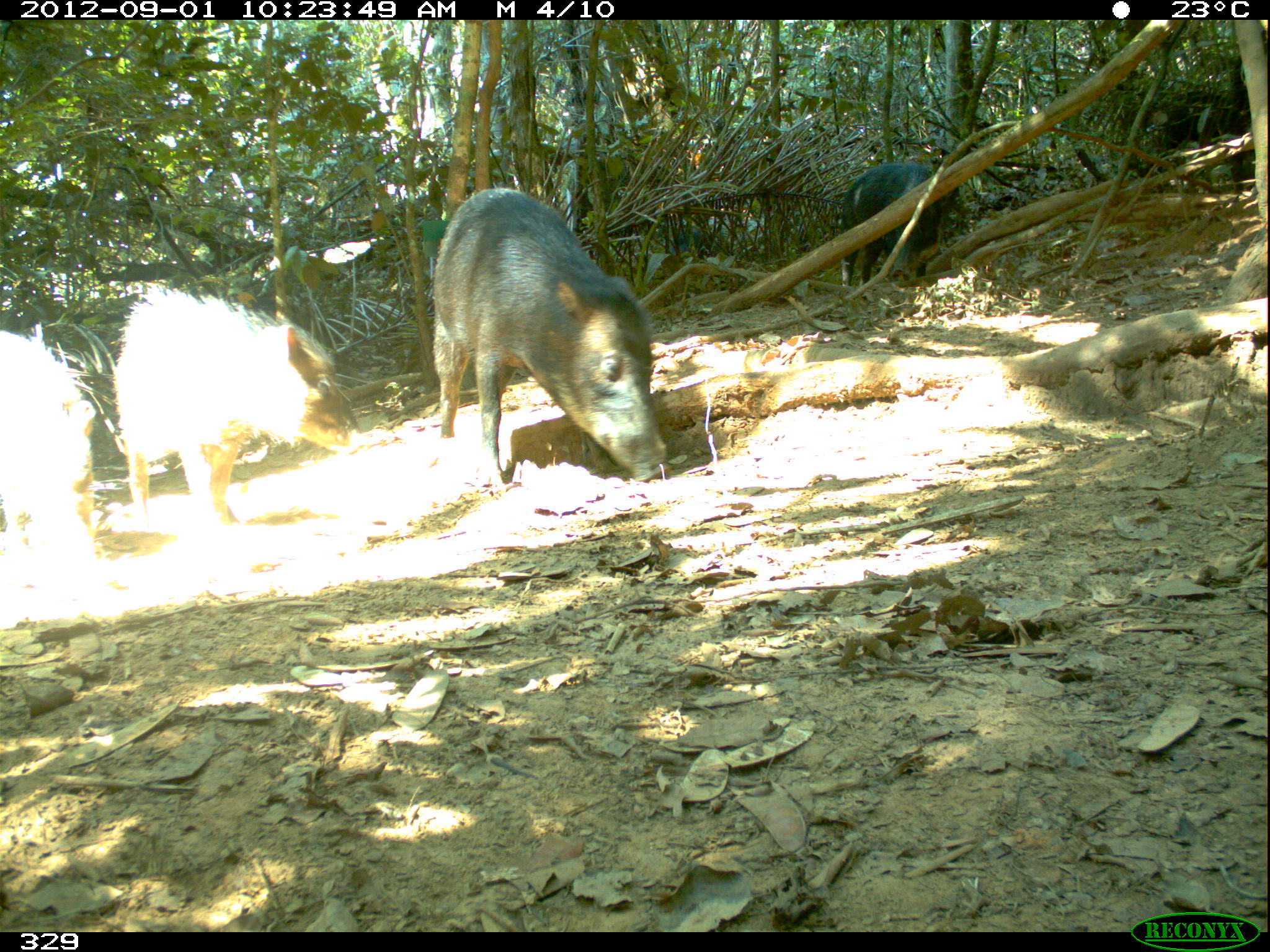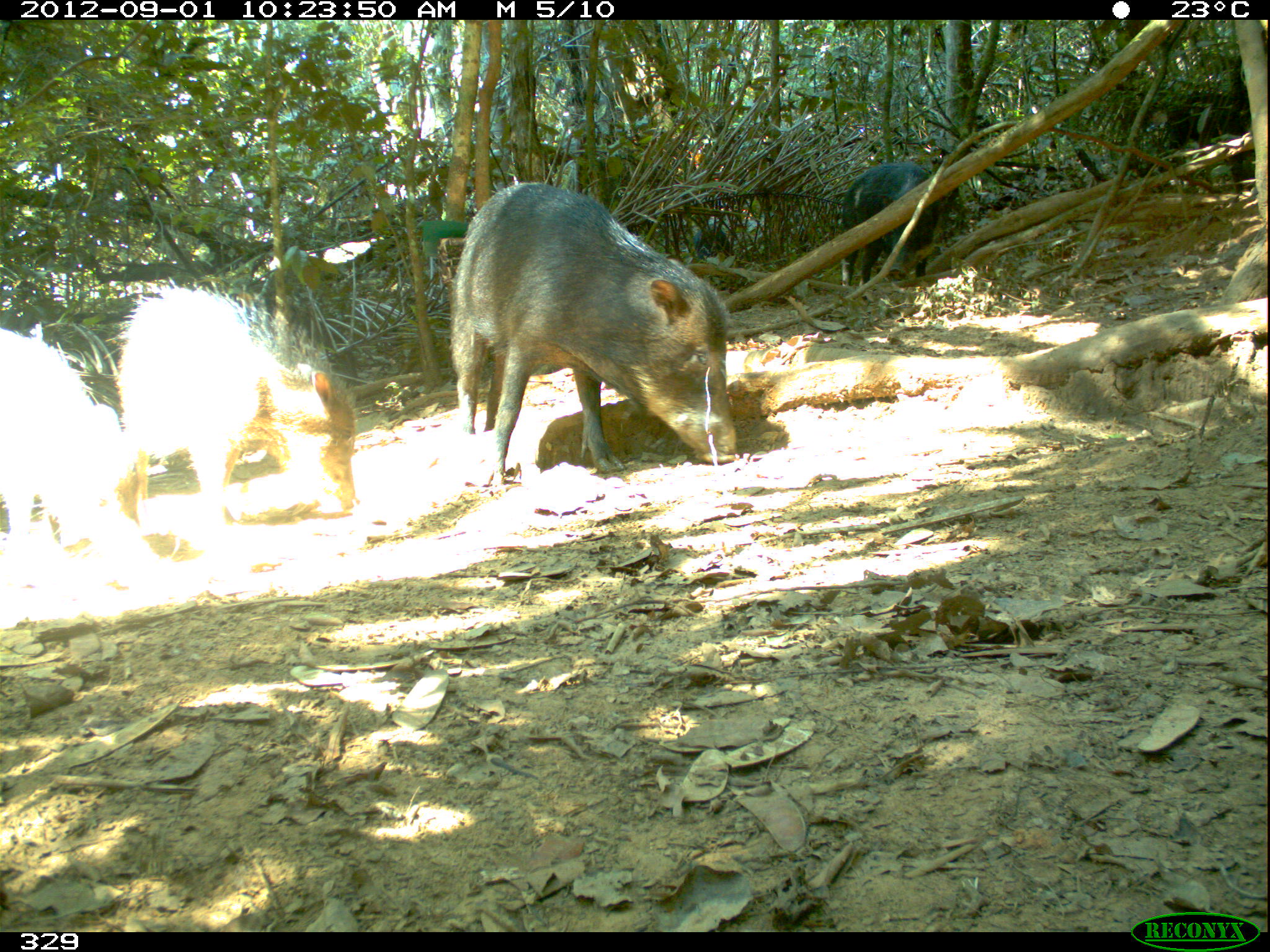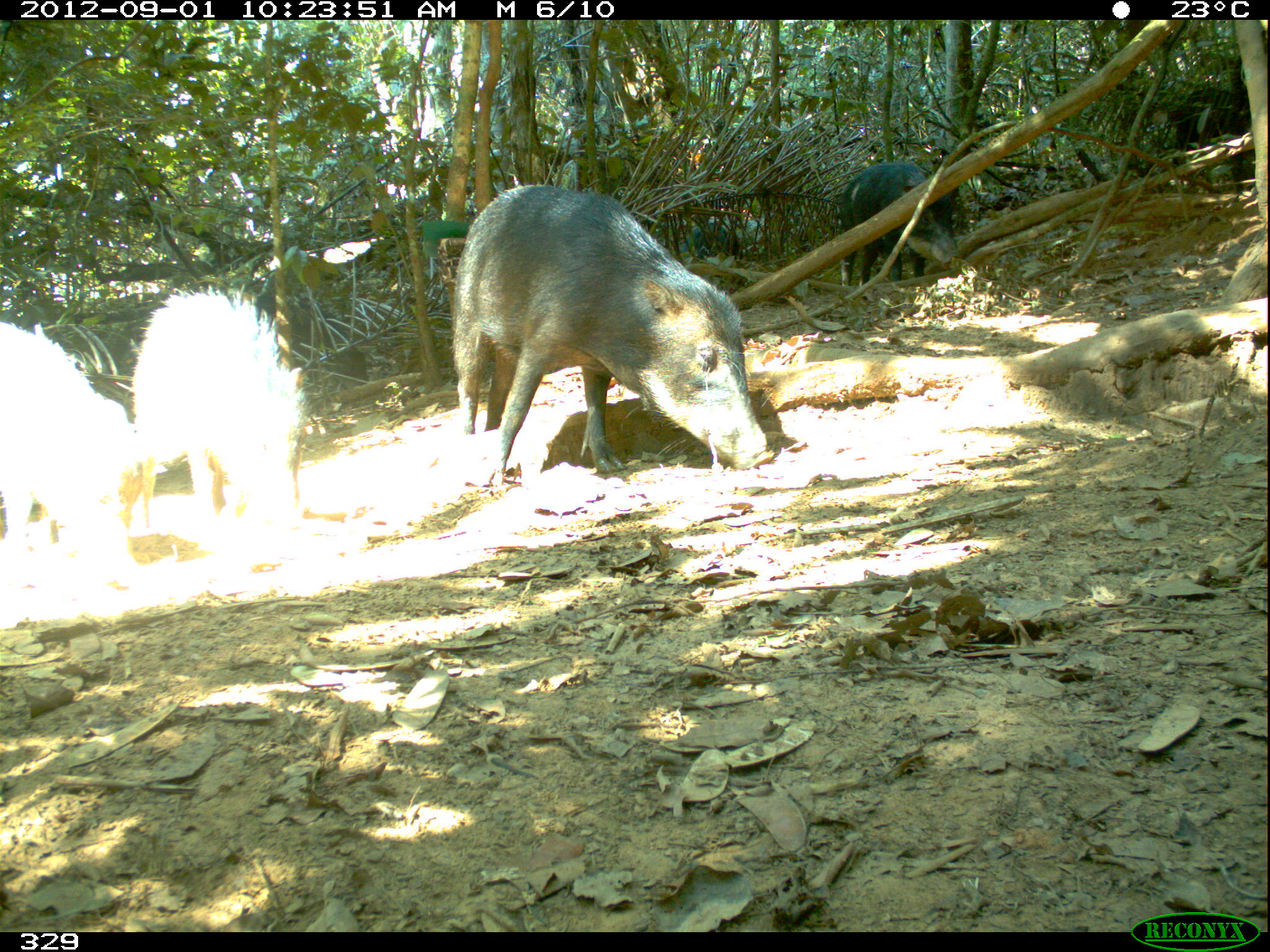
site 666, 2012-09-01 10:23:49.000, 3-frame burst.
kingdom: Animalia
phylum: Chordata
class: Mammalia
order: Artiodactyla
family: Tayassuidae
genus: Tayassu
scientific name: Tayassu pecari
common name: white-lipped peccary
Tayassu pecari (white-lipped peccary).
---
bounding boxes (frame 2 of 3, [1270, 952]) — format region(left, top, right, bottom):
tayassu pecari: region(445, 177, 741, 489); region(120, 272, 357, 531); region(0, 335, 142, 590); region(837, 158, 943, 284); region(1158, 90, 1227, 185); region(689, 223, 733, 264)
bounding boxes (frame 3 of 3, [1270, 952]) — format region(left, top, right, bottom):
tayassu pecari: region(444, 176, 778, 482); region(132, 279, 314, 535); region(0, 313, 134, 598); region(833, 153, 963, 289); region(1169, 87, 1232, 175); region(678, 220, 745, 263)